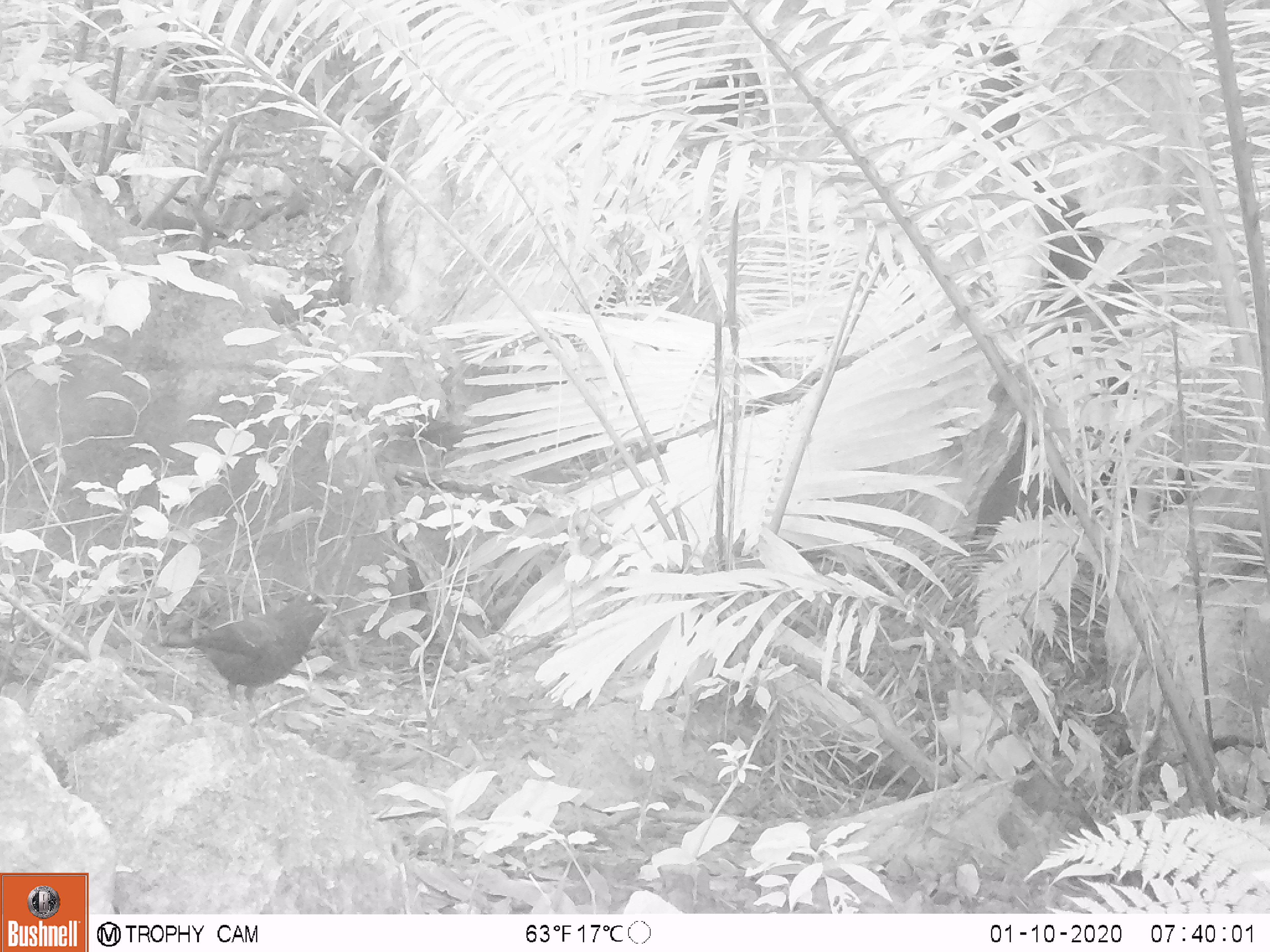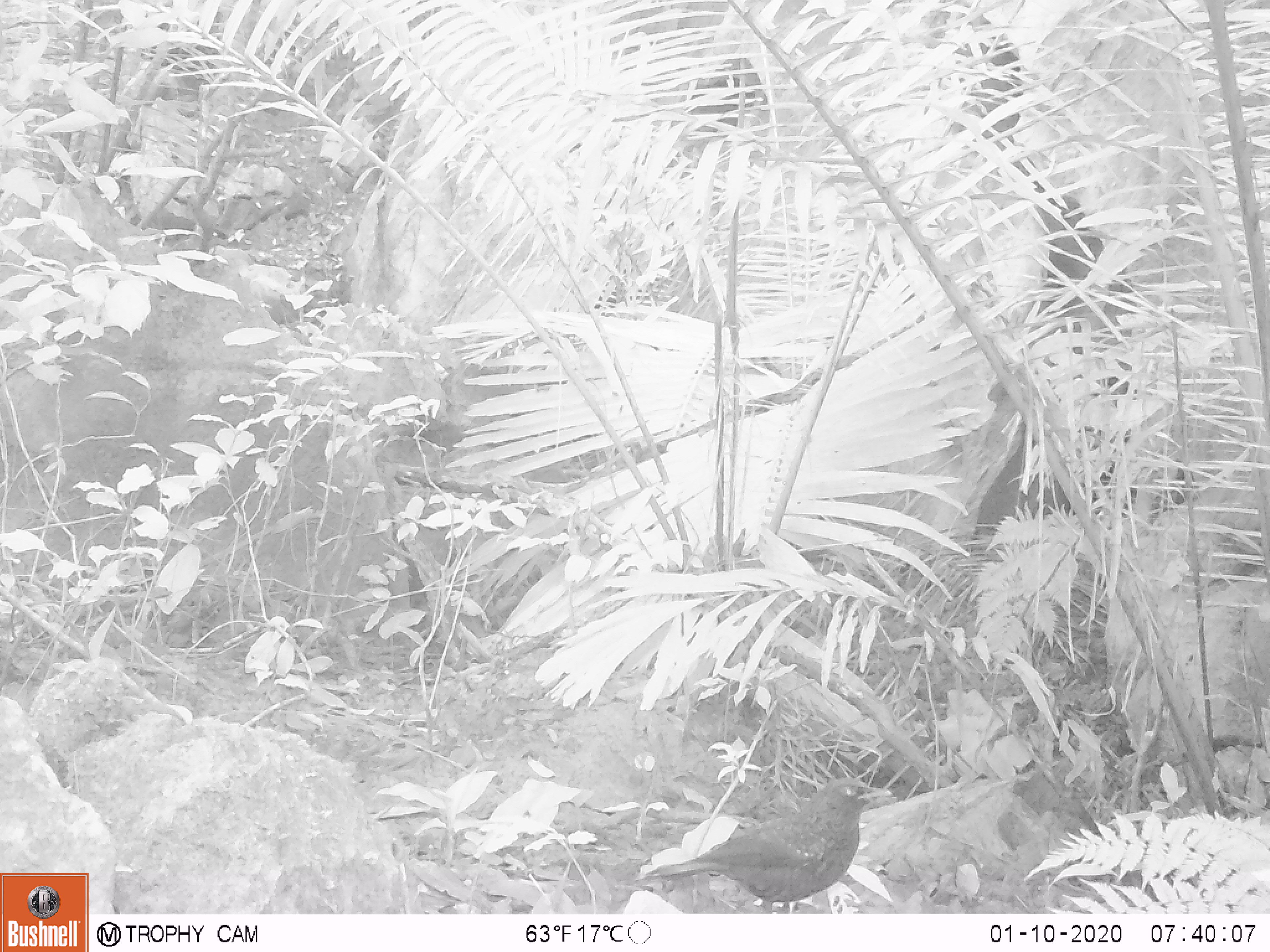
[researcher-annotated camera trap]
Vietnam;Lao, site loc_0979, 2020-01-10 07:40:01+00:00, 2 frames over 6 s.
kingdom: Animalia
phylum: Chordata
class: Aves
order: Passeriformes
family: Muscicapidae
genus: Myophonus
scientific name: Myophonus caeruleus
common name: blue whistling thrush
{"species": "blue whistling thrush (Myophonus caeruleus)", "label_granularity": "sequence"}